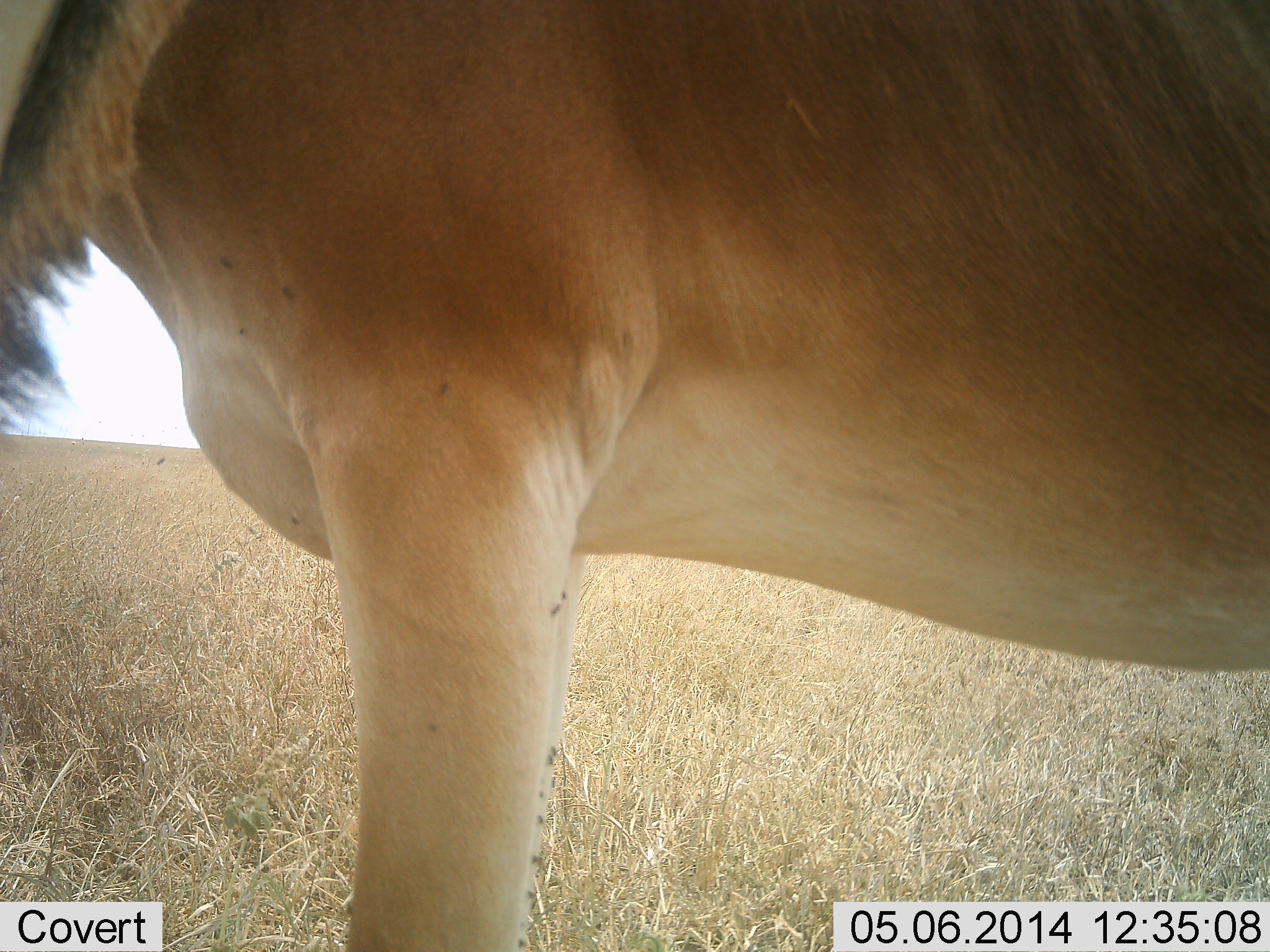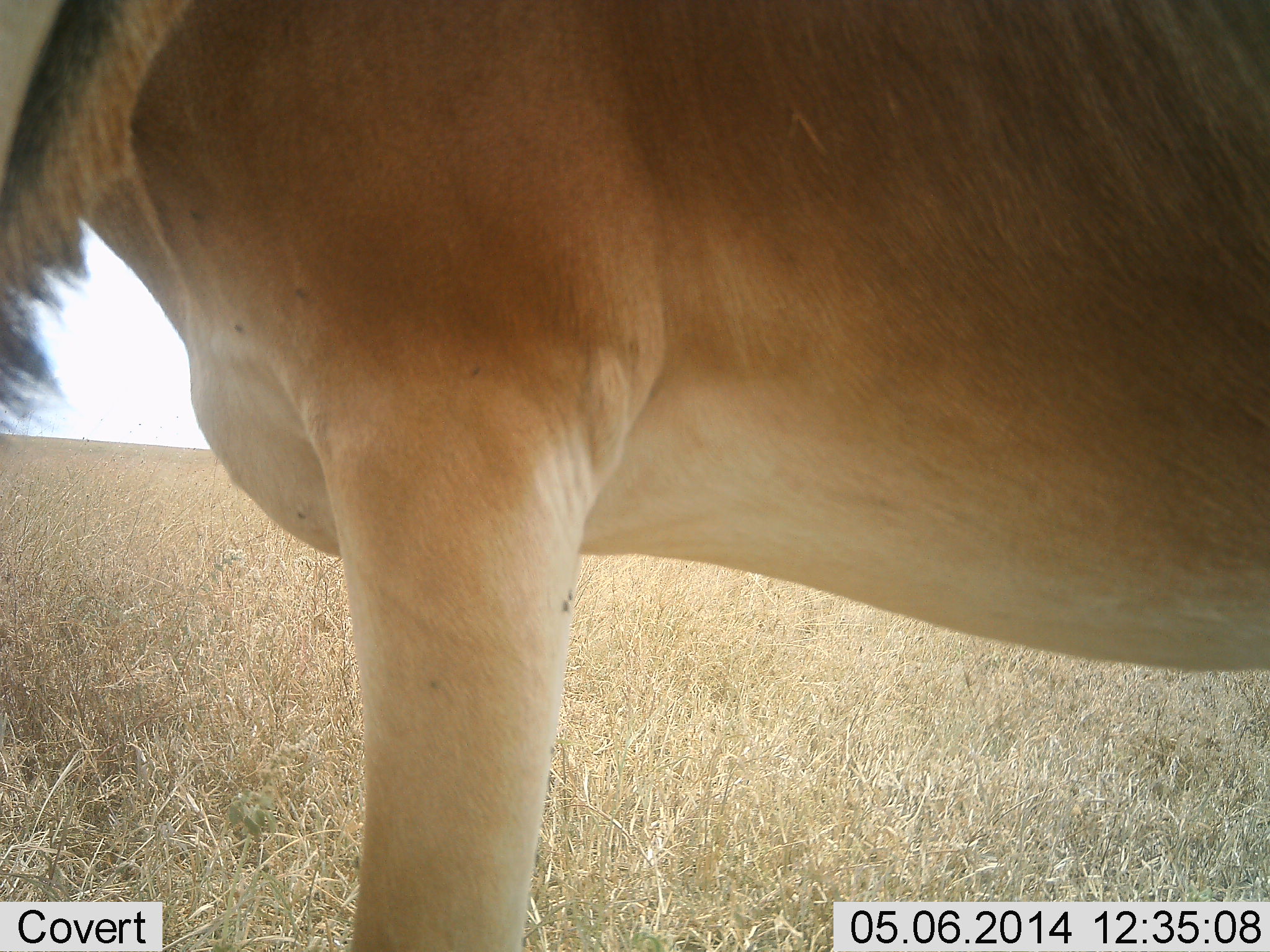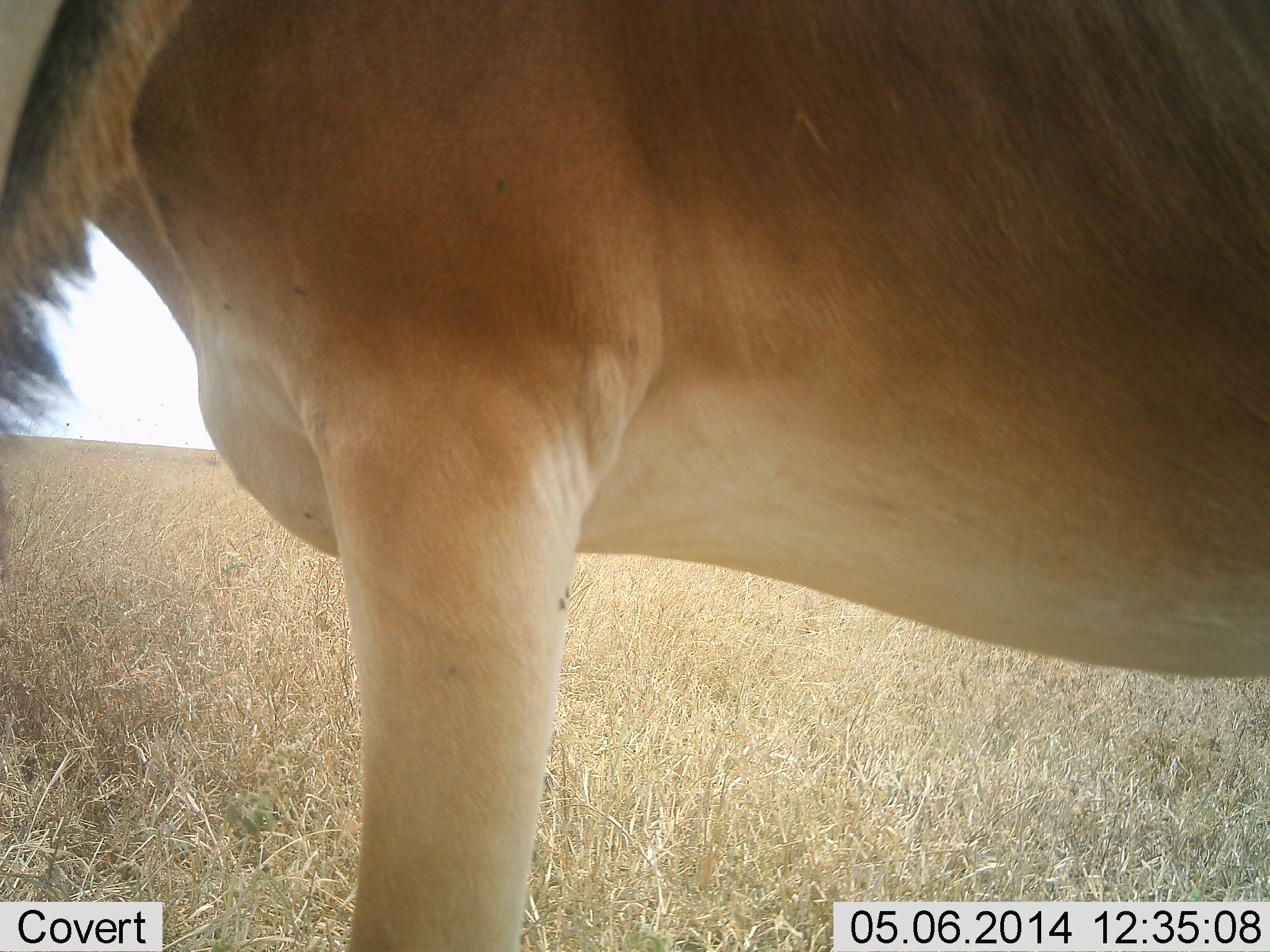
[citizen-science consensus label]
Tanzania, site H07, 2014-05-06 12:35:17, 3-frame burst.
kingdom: Animalia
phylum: Chordata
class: Mammalia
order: Artiodactyla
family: Bovidae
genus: Alcelaphus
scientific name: Alcelaphus buselaphus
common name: hartebeest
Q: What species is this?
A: Hartebeest (Alcelaphus buselaphus).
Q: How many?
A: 1.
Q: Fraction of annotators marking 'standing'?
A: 100%.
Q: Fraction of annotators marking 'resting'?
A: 0%.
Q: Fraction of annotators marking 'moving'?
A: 0%.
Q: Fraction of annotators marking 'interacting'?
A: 0%.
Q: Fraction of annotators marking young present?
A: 0%.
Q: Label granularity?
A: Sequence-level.